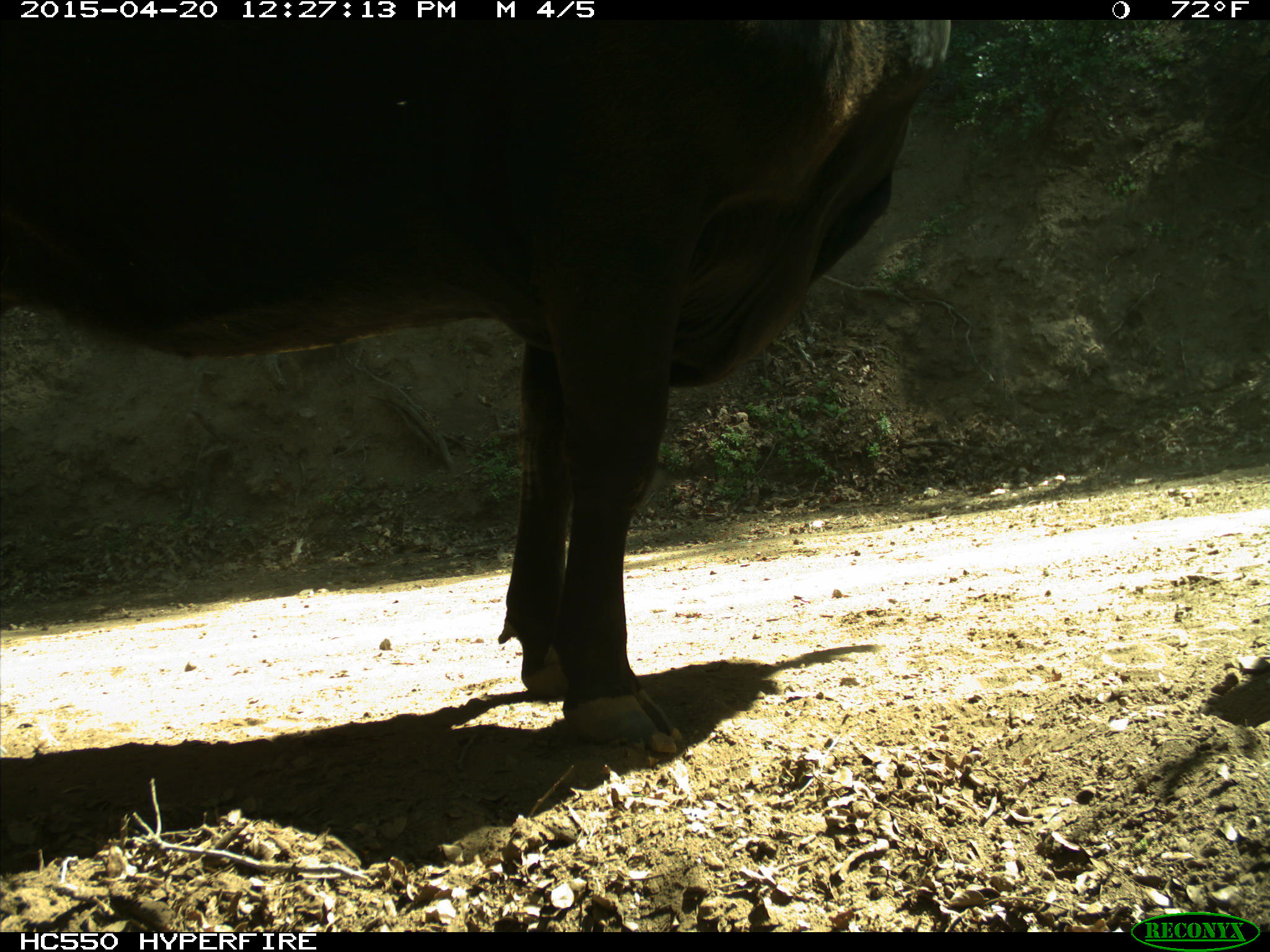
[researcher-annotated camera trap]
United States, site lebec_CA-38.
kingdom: Animalia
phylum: Chordata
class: Mammalia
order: Artiodactyla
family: Bovidae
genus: Bos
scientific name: Bos taurus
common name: domestic cow